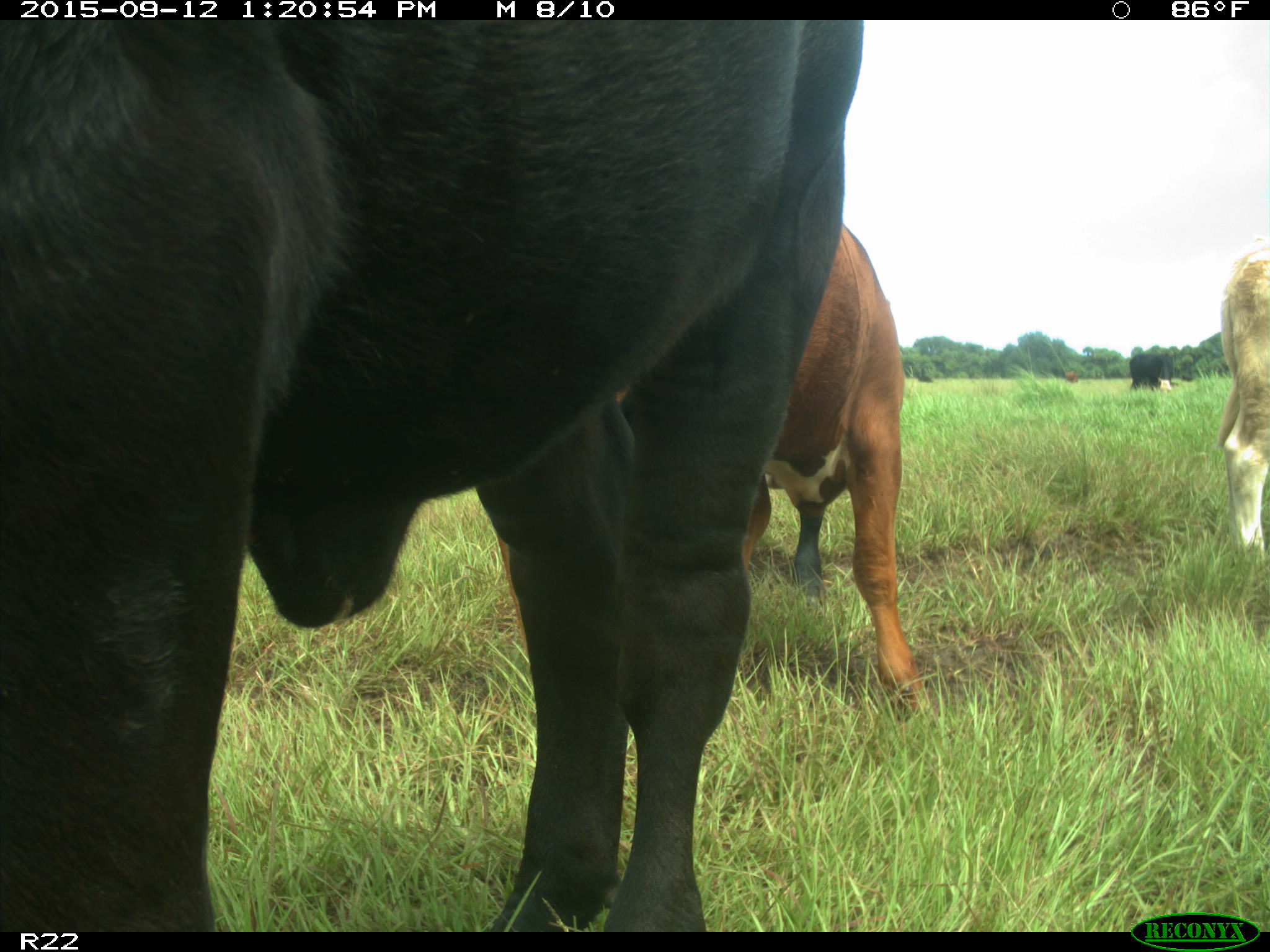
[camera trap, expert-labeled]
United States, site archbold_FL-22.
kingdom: Animalia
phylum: Chordata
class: Mammalia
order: Artiodactyla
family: Bovidae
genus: Bos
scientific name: Bos taurus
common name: domestic cow